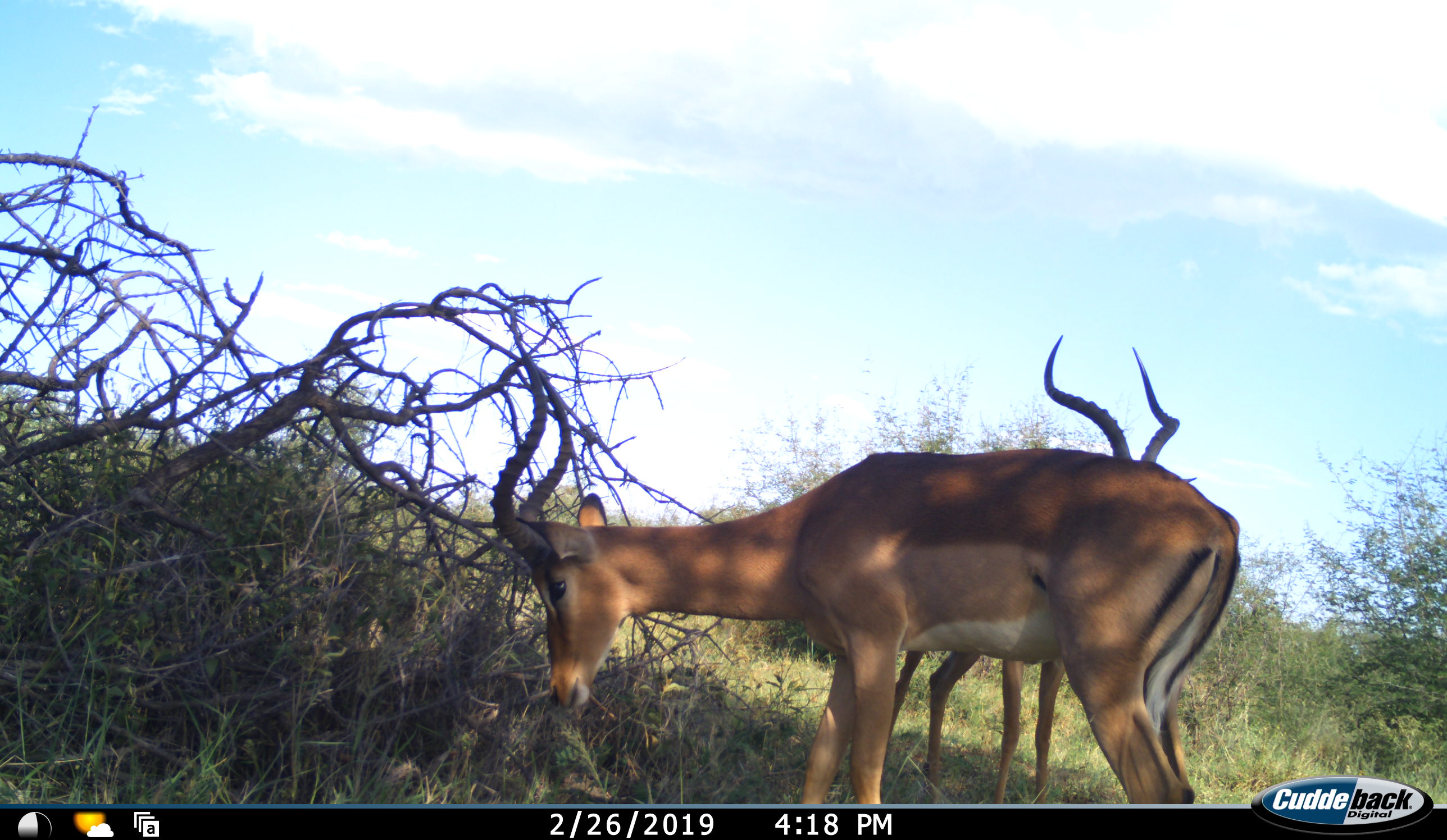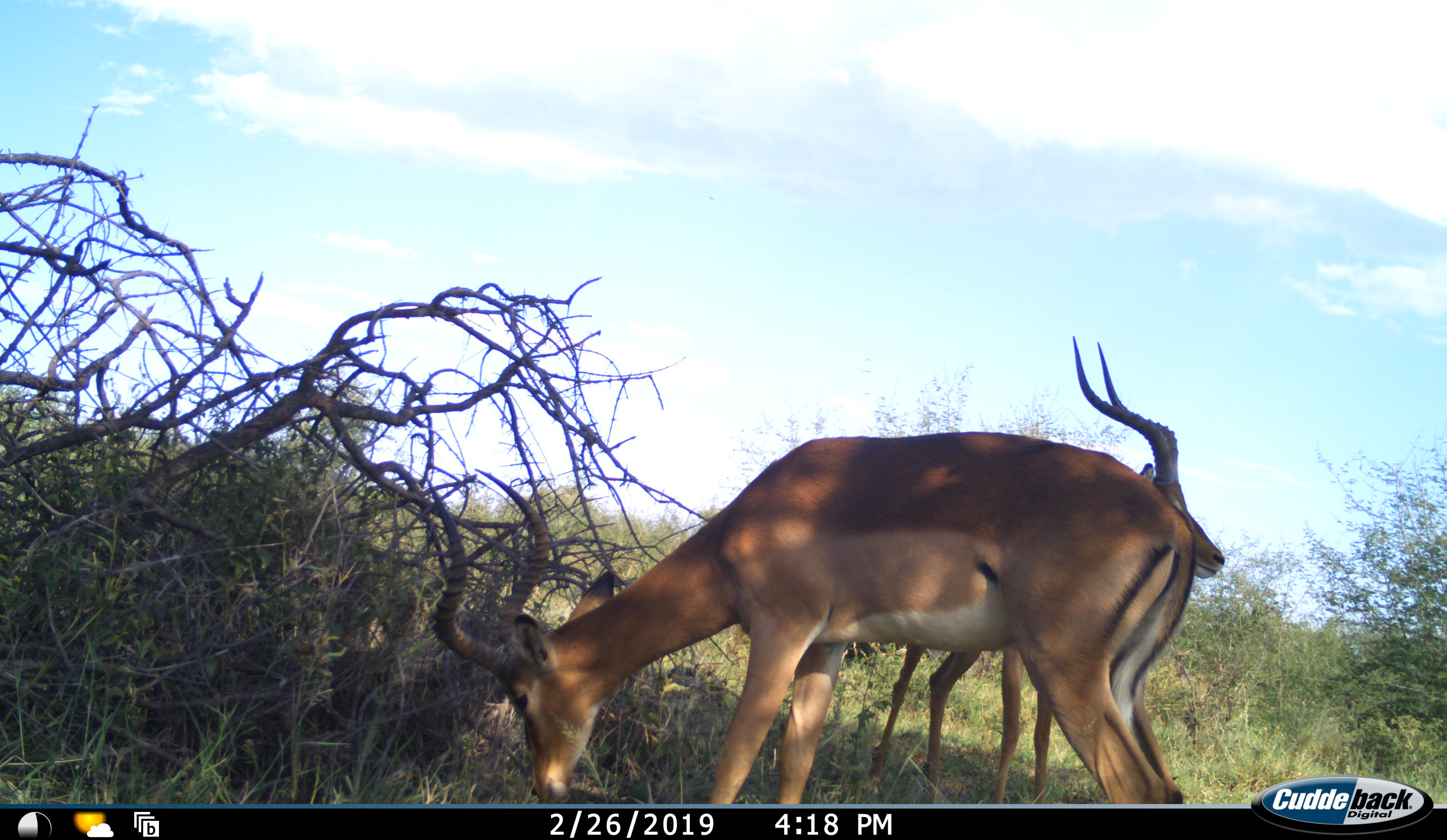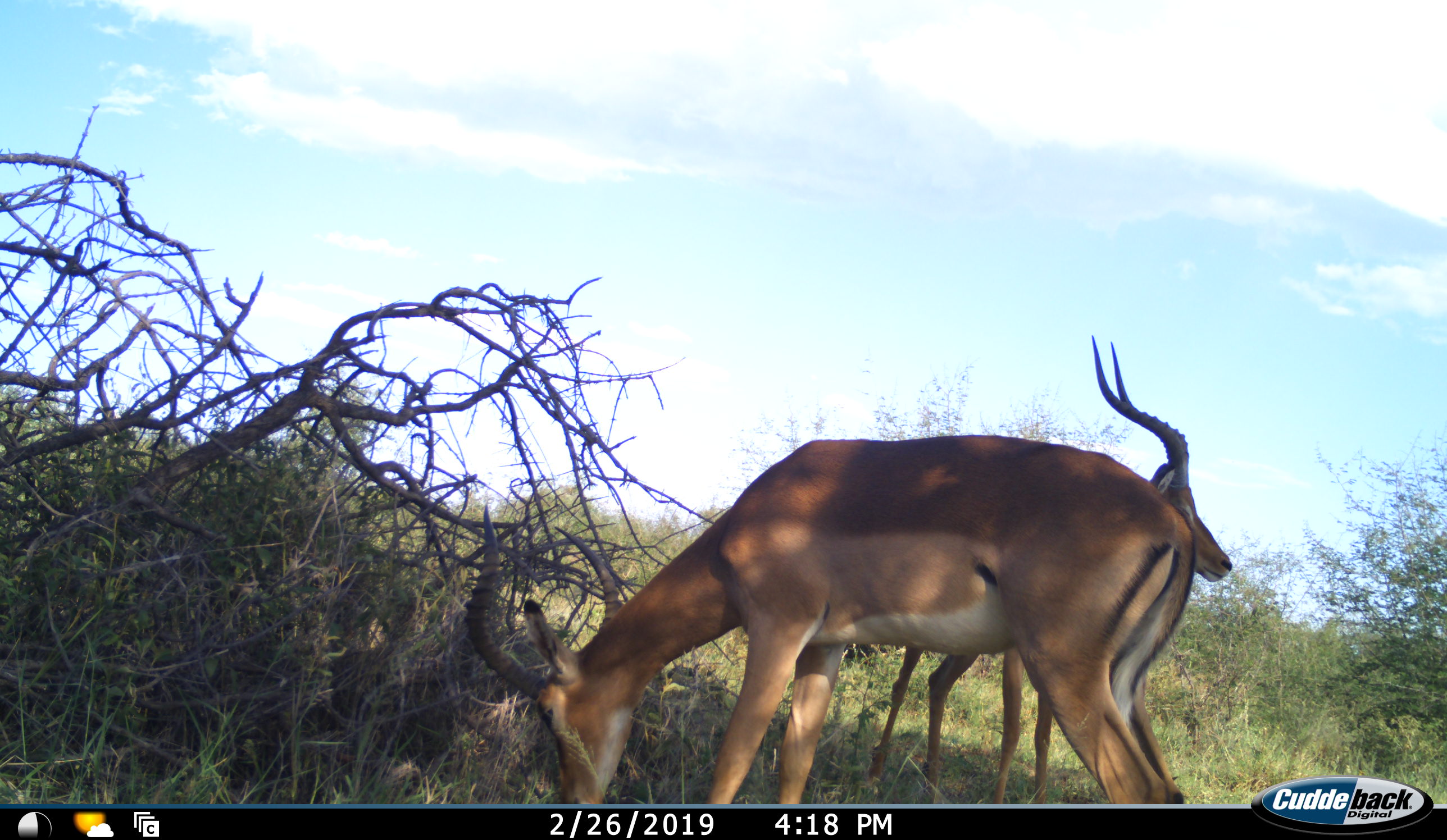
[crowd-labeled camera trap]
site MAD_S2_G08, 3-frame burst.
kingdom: Animalia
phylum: Chordata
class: Mammalia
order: Artiodactyla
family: Bovidae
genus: Aepyceros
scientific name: Aepyceros melampus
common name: impala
Impala (Aepyceros melampus), count 2. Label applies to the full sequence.